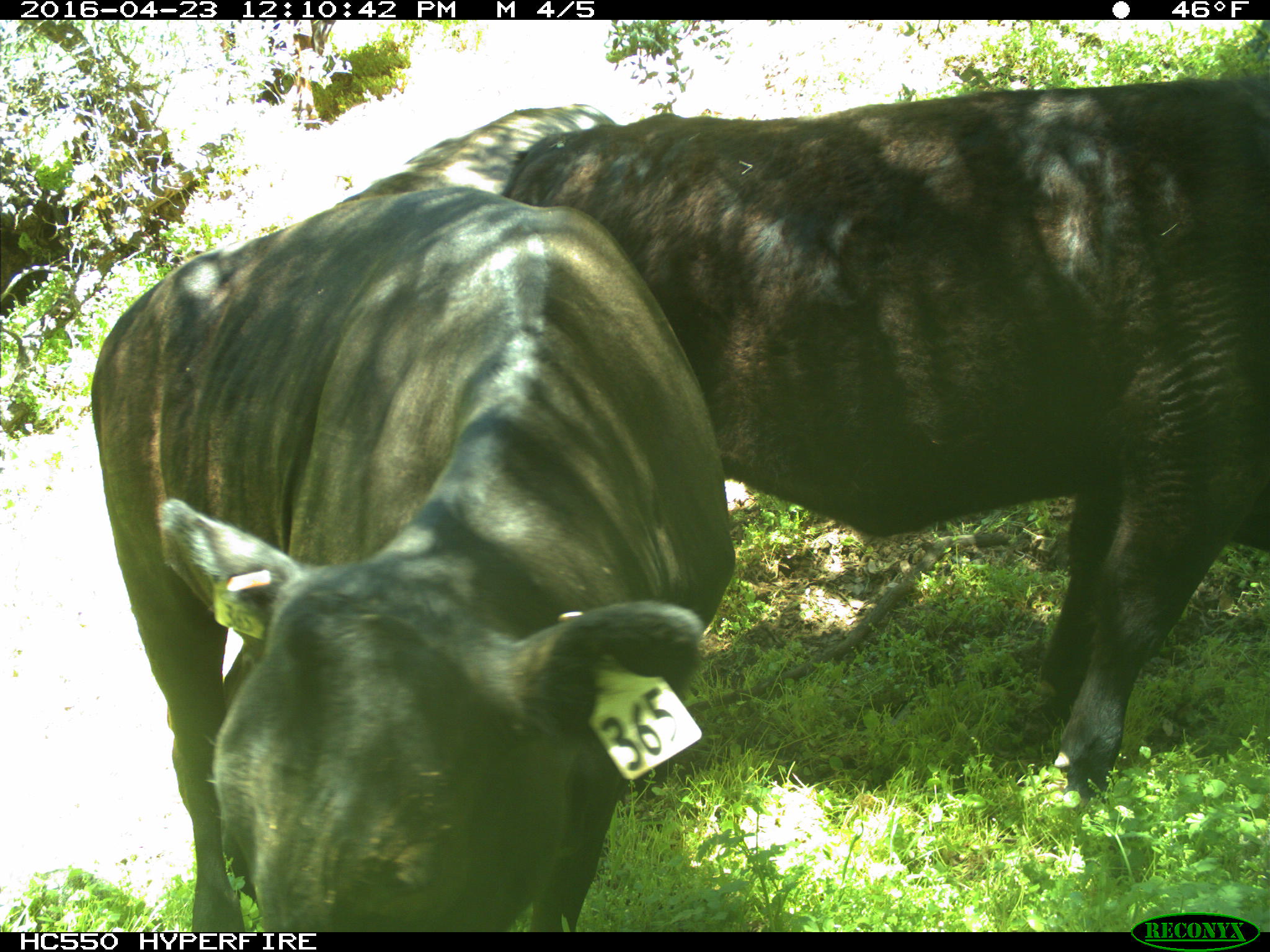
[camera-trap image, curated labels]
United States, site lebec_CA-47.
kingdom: Animalia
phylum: Chordata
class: Mammalia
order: Artiodactyla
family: Bovidae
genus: Bos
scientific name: Bos taurus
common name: domestic cow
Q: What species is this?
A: Bos taurus (domestic cow).